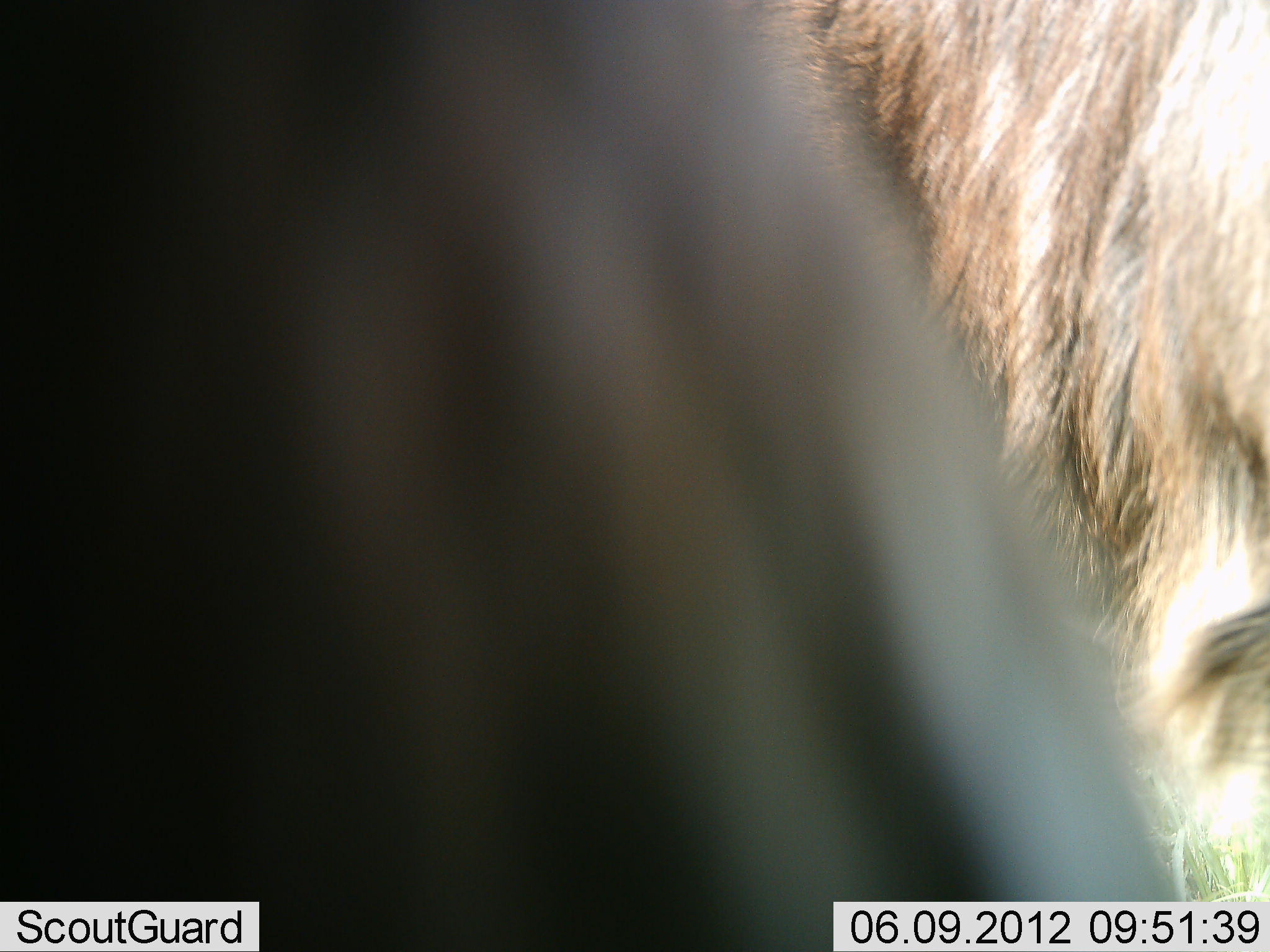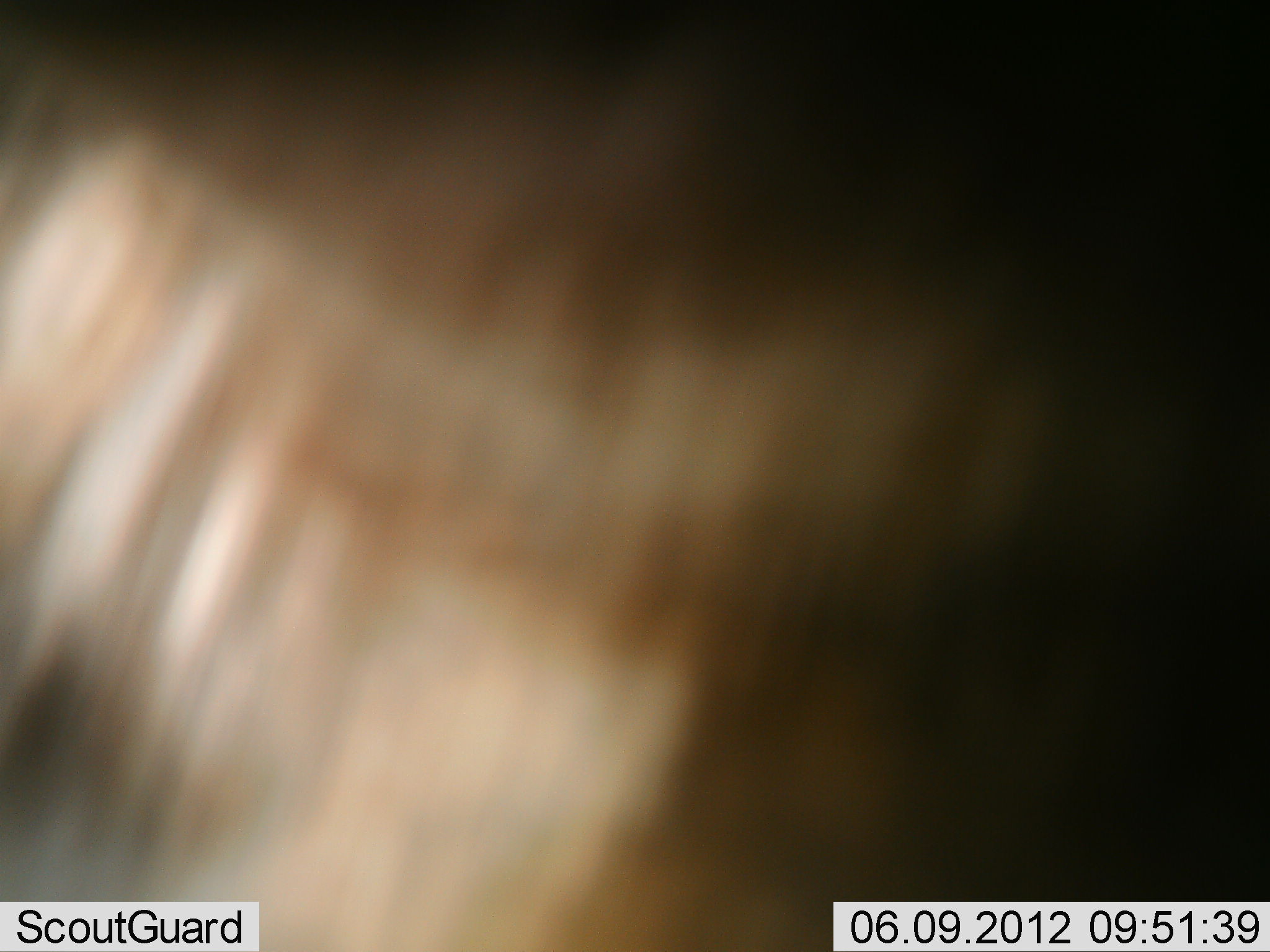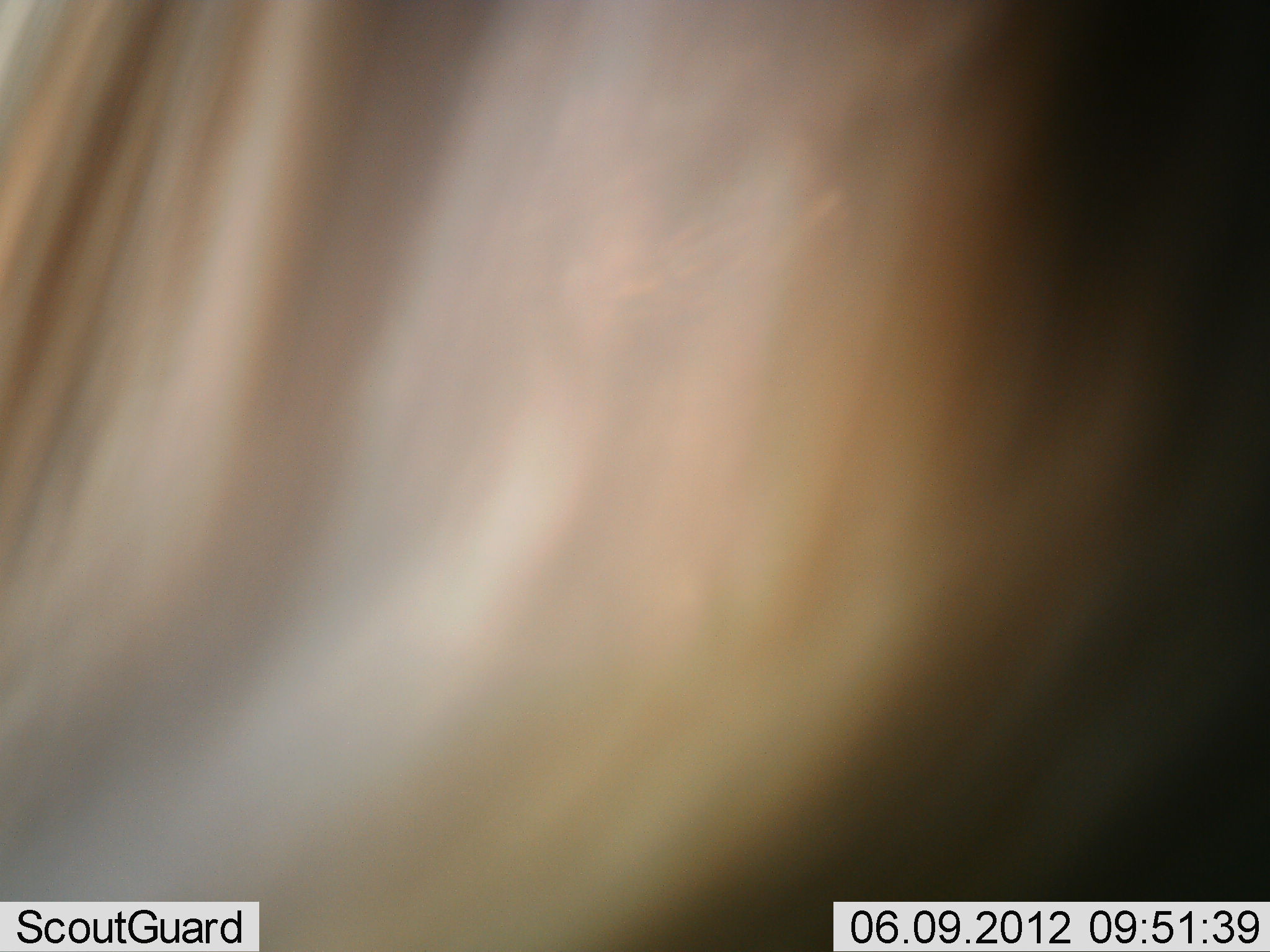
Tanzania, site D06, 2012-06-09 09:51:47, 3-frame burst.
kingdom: Animalia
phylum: Chordata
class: Mammalia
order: Artiodactyla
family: Bovidae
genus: Connochaetes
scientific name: Connochaetes taurinus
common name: blue wildebeest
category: wildebeest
Wildebeest (blue wildebeest) (Connochaetes taurinus), count 1. Behavior (volunteer vote fractions): standing 70%, resting 0%, moving 20%, interacting 10%. Young present (vote fraction): 0%. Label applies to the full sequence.